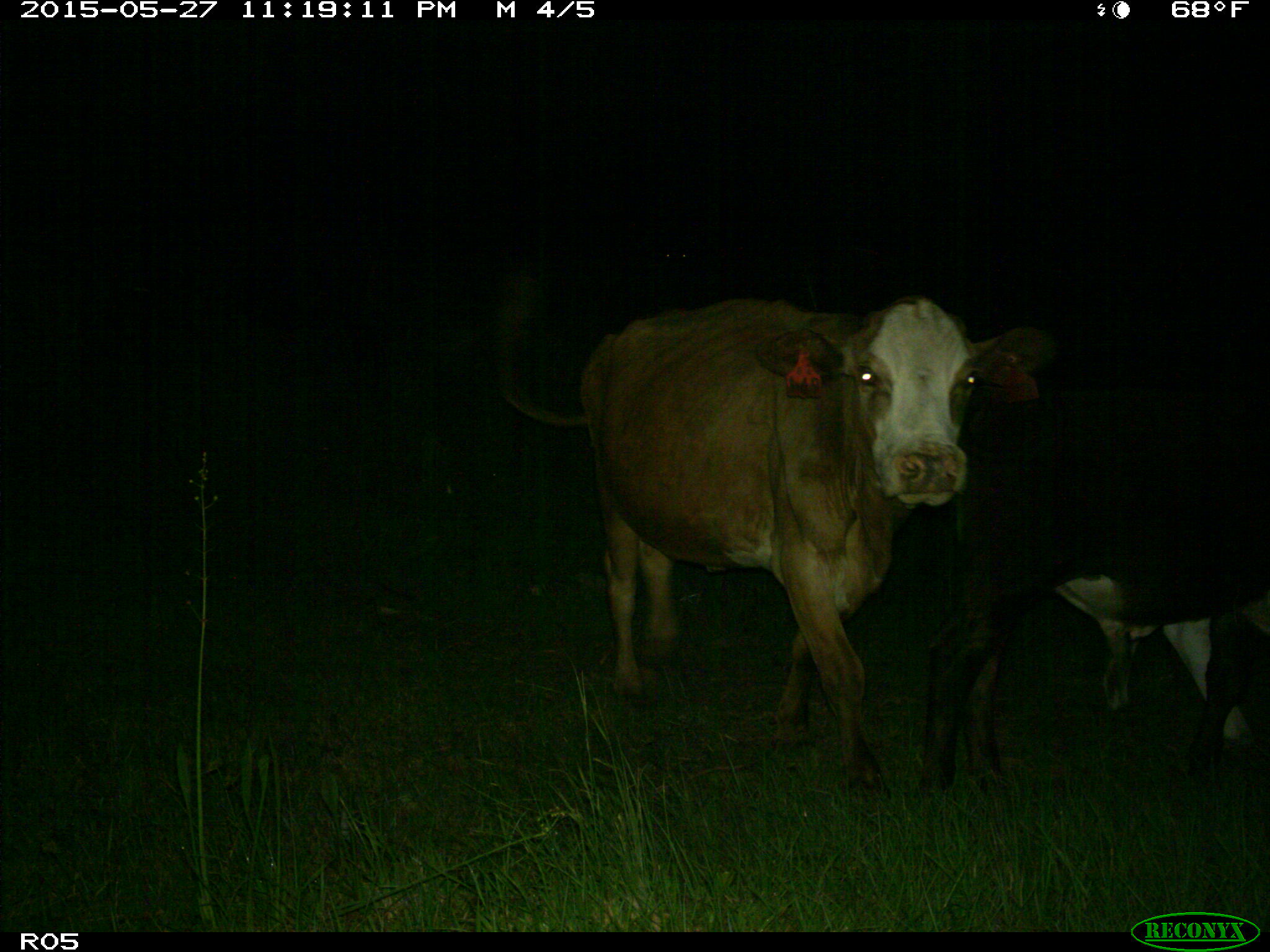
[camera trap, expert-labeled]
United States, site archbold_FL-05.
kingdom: Animalia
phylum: Chordata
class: Mammalia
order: Artiodactyla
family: Bovidae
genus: Bos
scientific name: Bos taurus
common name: domestic cow